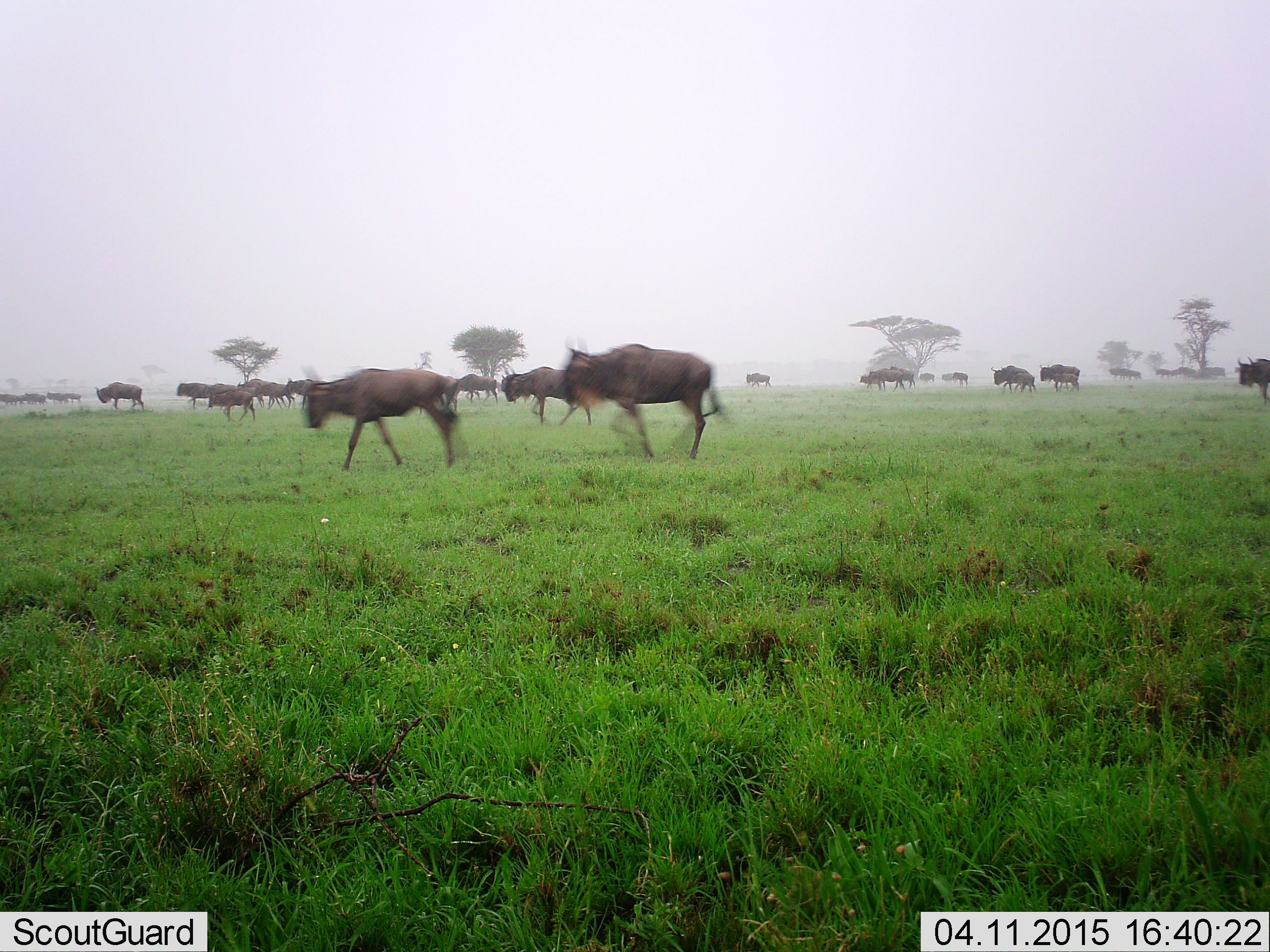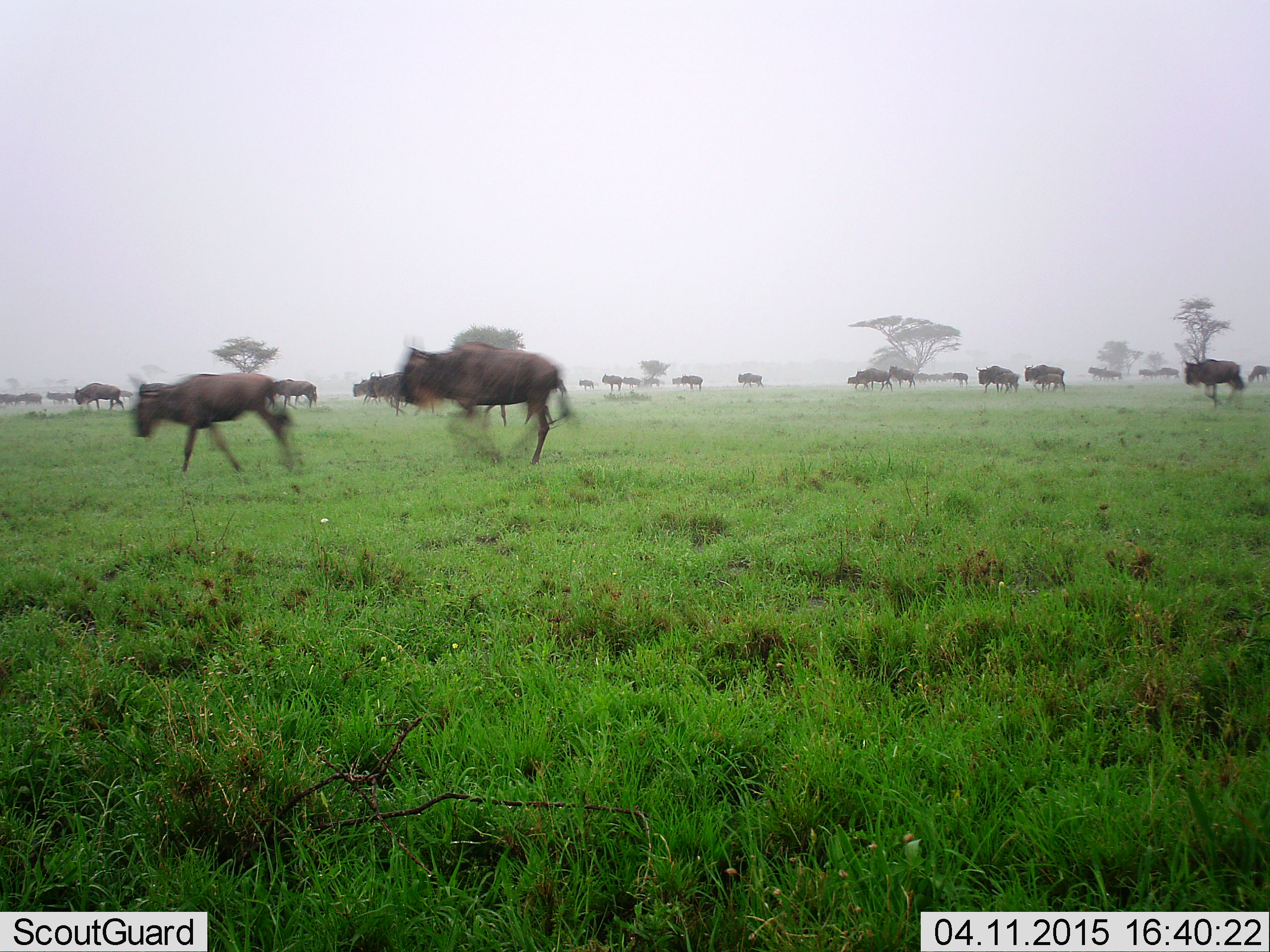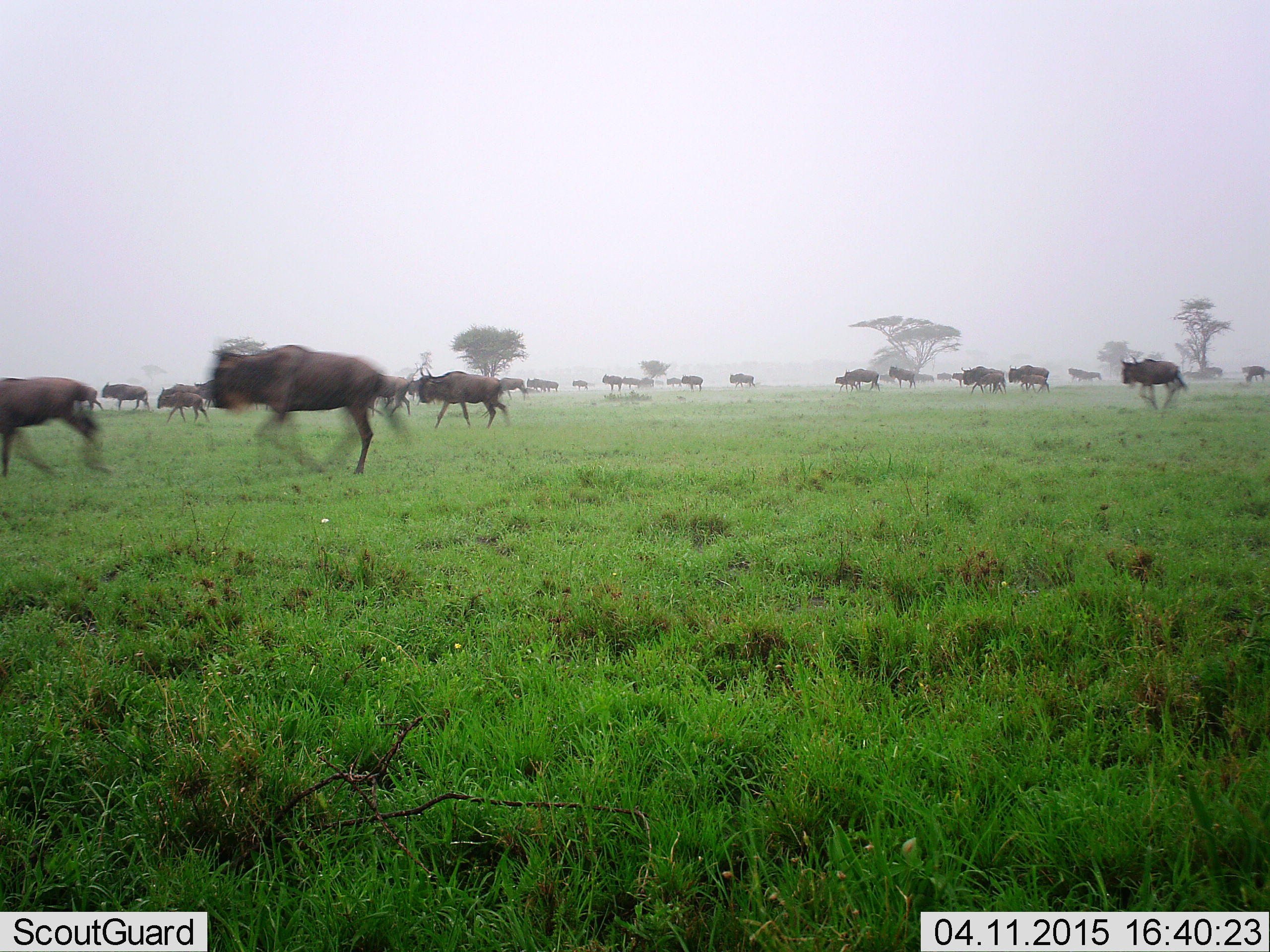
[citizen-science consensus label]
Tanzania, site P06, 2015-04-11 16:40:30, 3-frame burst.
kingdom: Animalia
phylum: Chordata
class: Mammalia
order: Artiodactyla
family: Bovidae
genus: Connochaetes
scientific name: Connochaetes taurinus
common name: blue wildebeest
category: wildebeest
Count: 11-50.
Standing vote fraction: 20%.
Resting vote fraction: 0%.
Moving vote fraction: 100%.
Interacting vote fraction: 0%.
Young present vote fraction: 10%.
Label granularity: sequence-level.